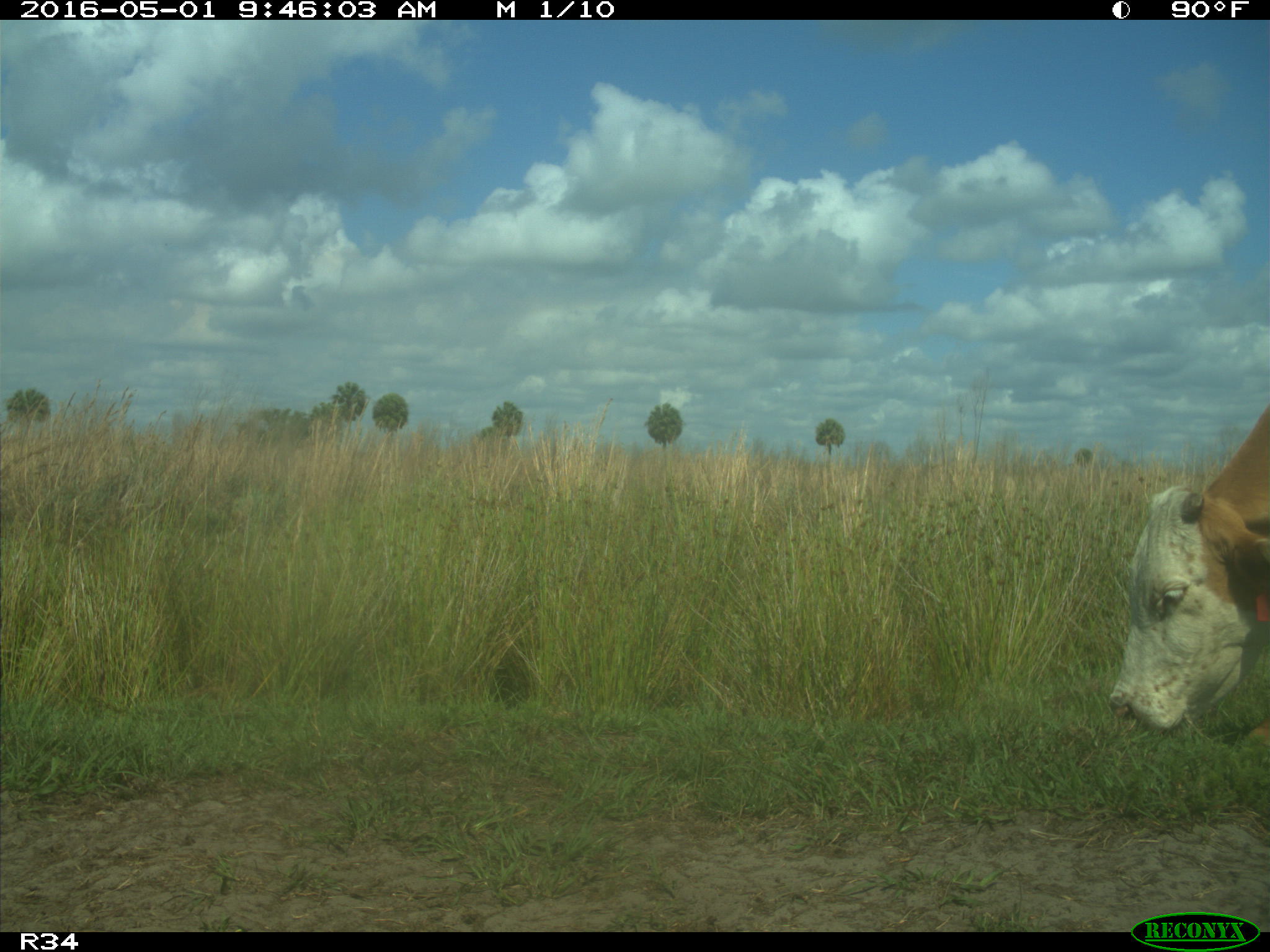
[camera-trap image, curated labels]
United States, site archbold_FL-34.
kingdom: Animalia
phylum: Chordata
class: Mammalia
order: Artiodactyla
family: Bovidae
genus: Bos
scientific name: Bos taurus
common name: domestic cow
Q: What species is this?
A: Bos taurus (domestic cow).